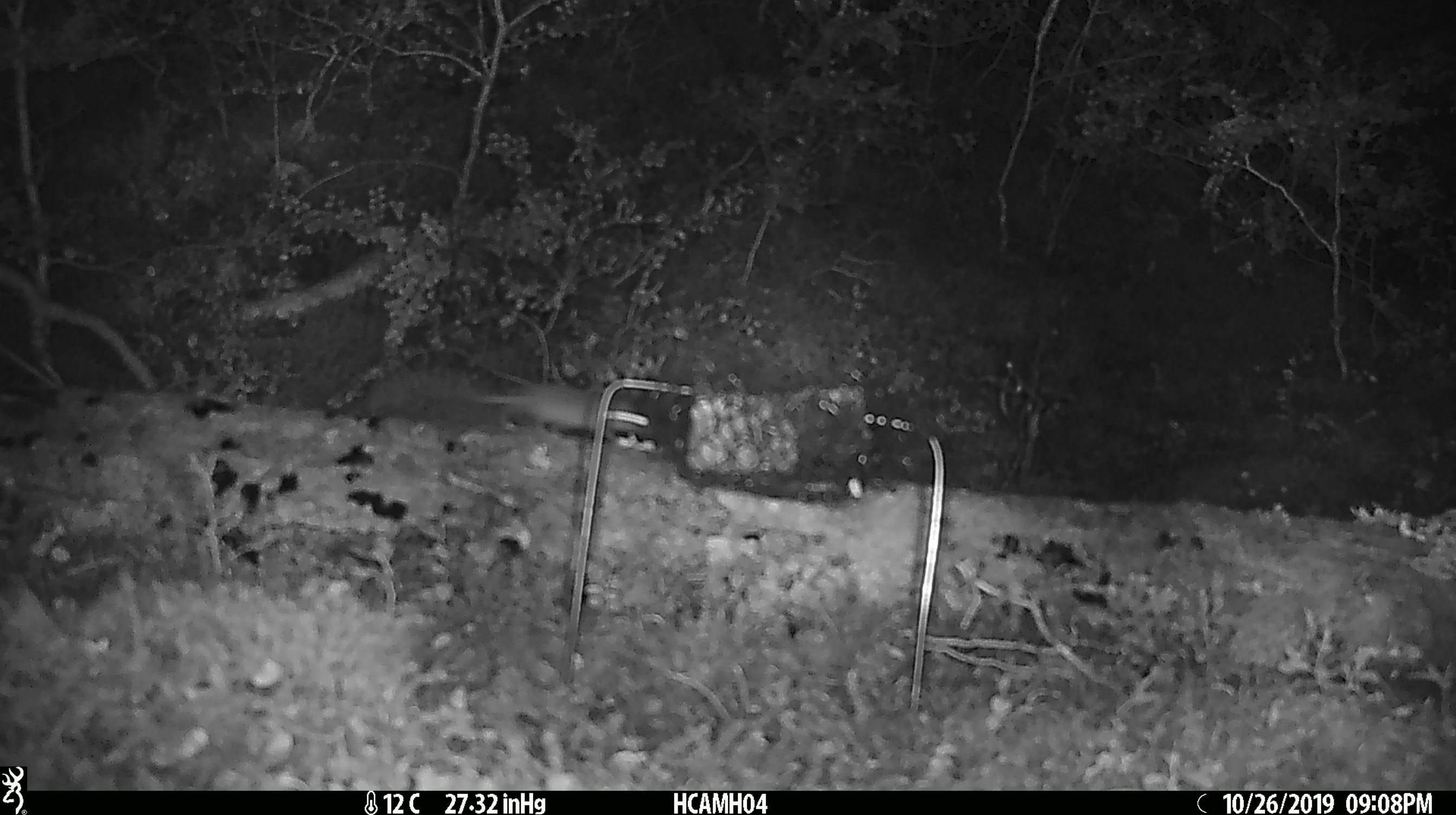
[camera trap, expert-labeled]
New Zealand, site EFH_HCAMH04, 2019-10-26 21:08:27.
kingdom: Animalia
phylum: Chordata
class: Mammalia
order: Rodentia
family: Muridae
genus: Mus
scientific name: Mus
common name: mouse